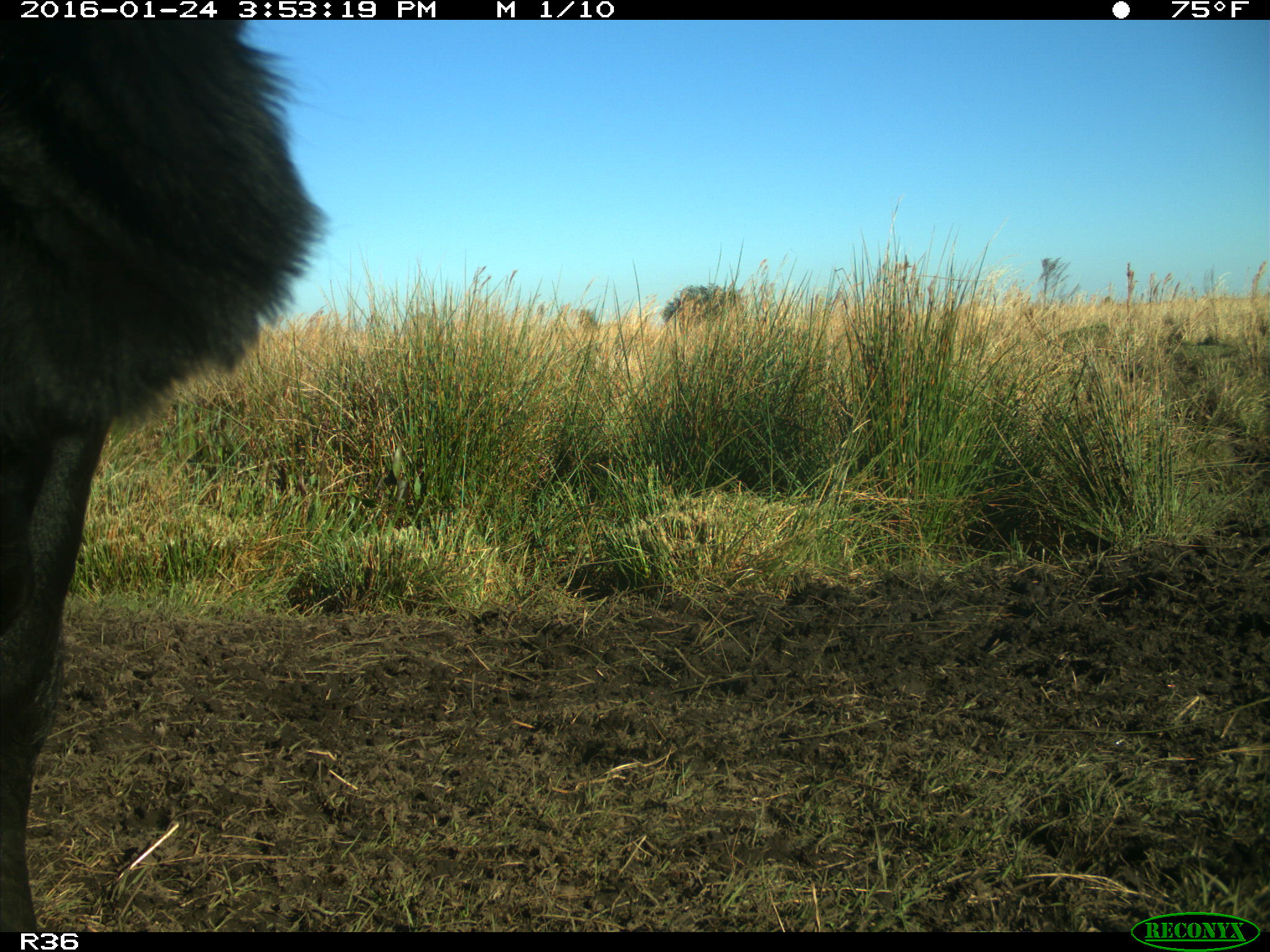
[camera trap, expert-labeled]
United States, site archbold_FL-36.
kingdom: Animalia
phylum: Chordata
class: Mammalia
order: Artiodactyla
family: Bovidae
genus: Bos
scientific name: Bos taurus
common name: domestic cow